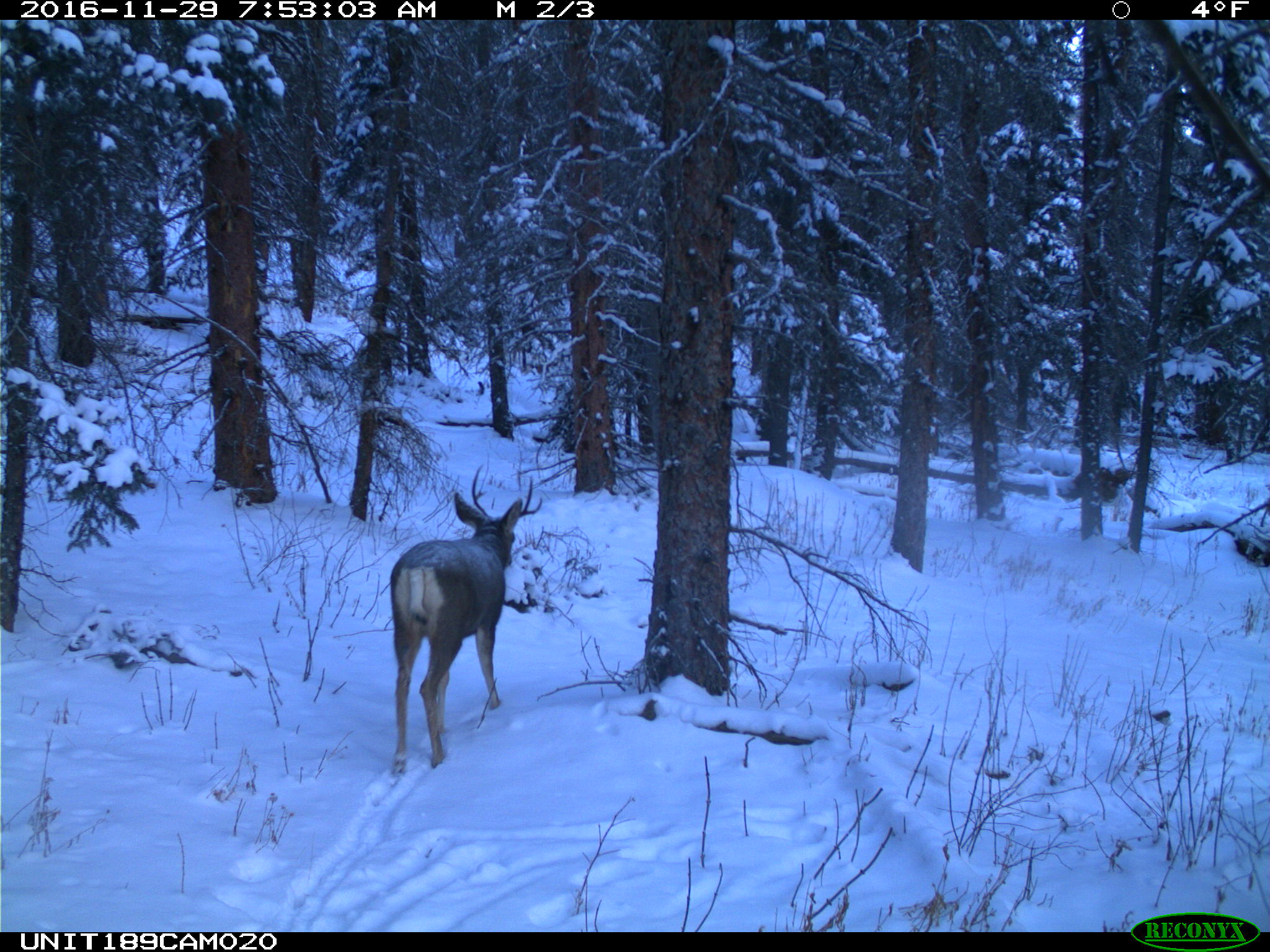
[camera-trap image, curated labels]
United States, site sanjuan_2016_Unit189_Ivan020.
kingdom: Animalia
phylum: Chordata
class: Mammalia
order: Artiodactyla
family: Cervidae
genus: Odocoileus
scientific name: Odocoileus hemionus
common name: mule deer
Odocoileus hemionus (mule deer).